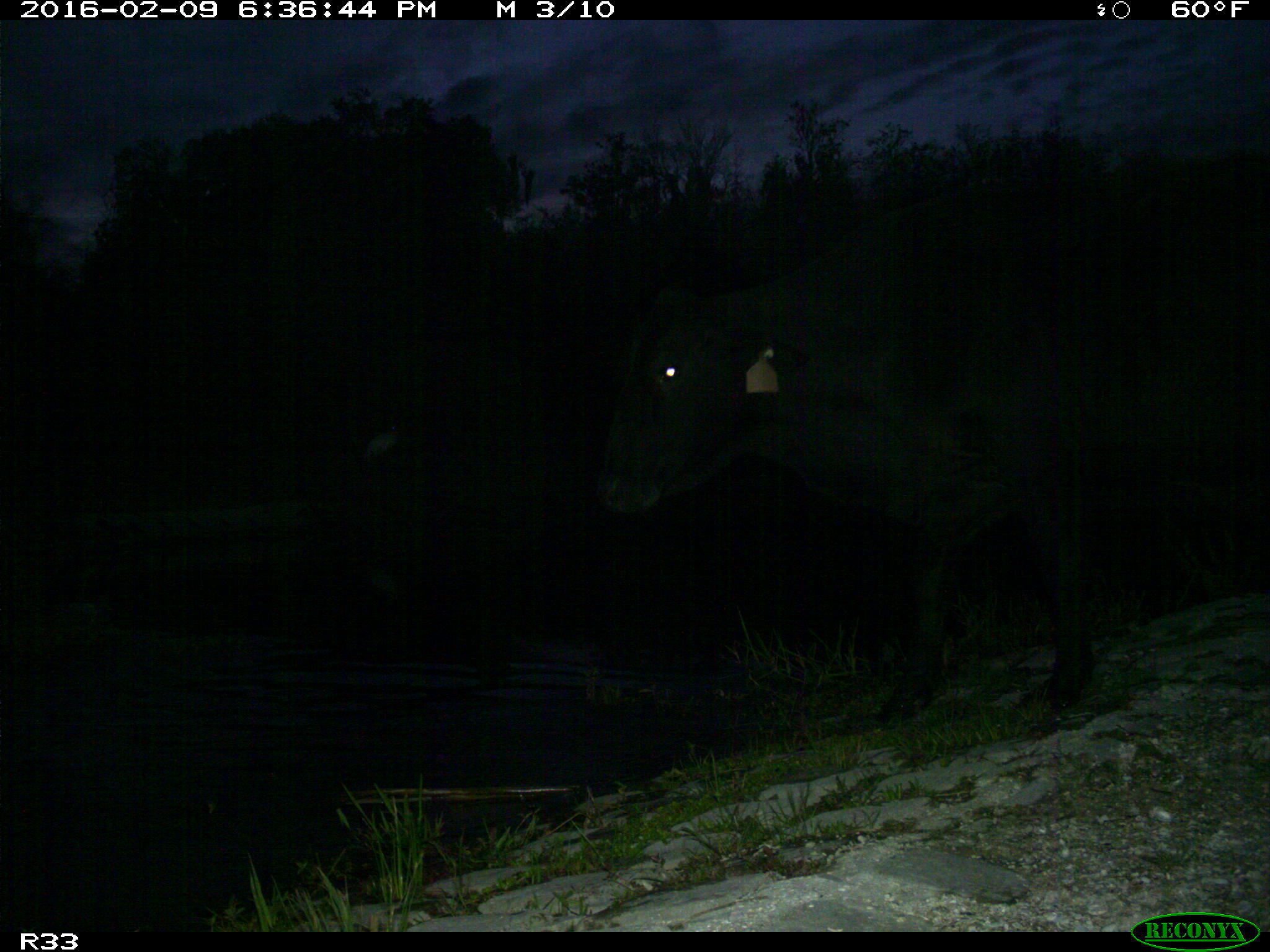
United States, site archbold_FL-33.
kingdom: Animalia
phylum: Chordata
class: Mammalia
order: Artiodactyla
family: Bovidae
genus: Bos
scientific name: Bos taurus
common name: domestic cow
Bos taurus (domestic cow).